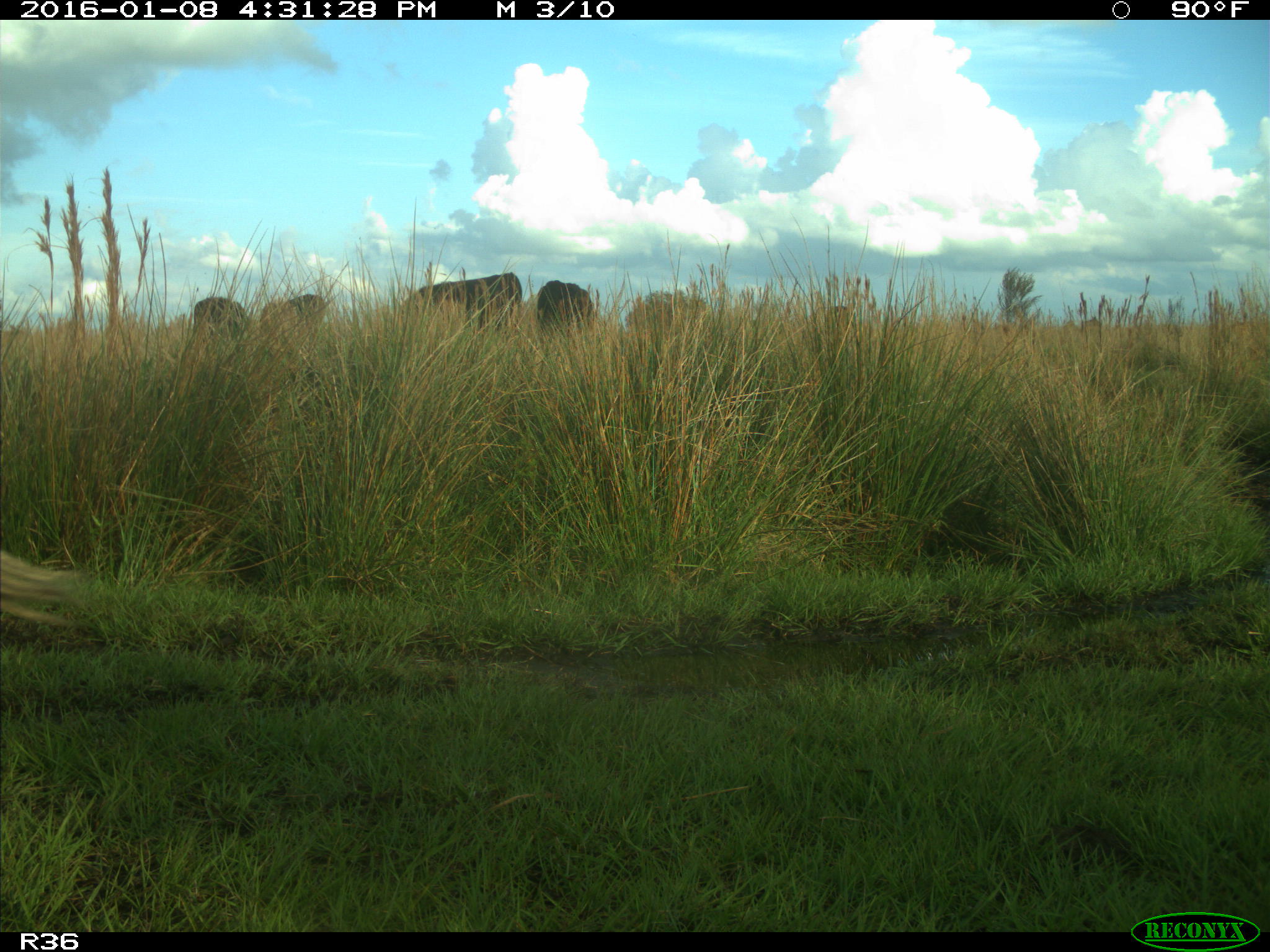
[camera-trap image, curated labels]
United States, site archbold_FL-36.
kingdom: Animalia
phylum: Chordata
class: Mammalia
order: Artiodactyla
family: Bovidae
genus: Bos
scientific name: Bos taurus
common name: domestic cow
Bos taurus (domestic cow).